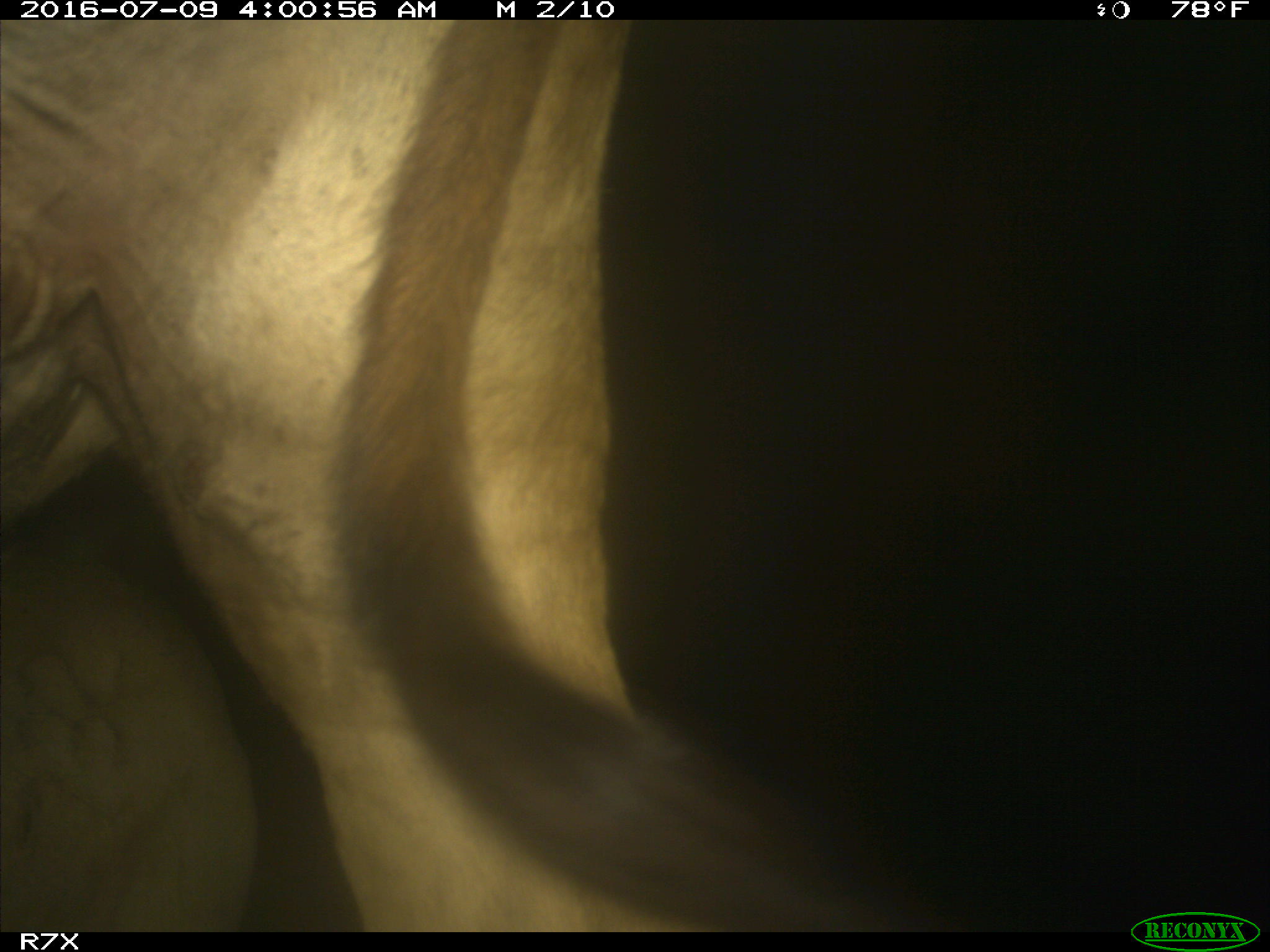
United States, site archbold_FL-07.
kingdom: Animalia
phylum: Chordata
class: Mammalia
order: Artiodactyla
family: Bovidae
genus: Bos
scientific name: Bos taurus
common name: domestic cow